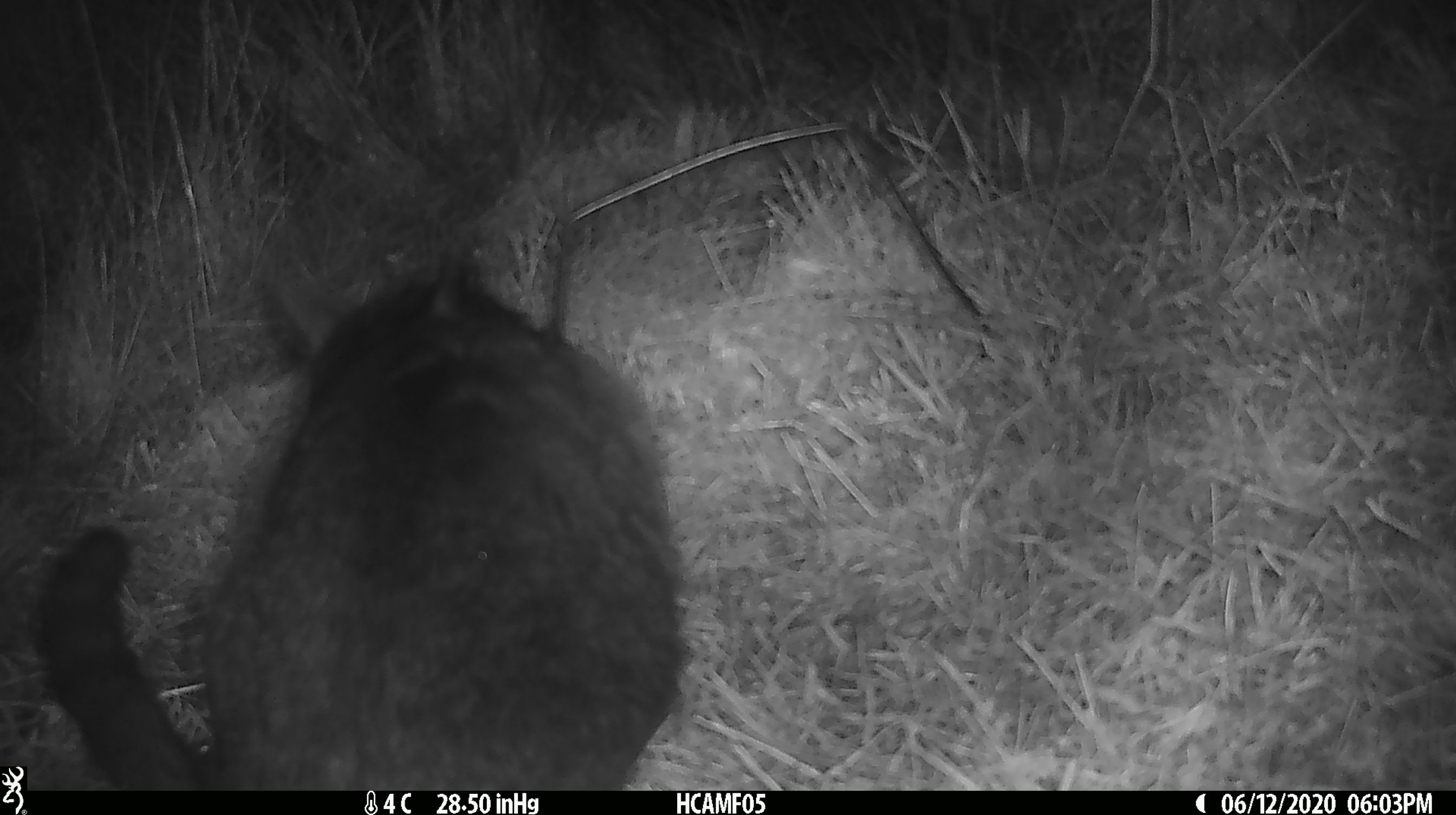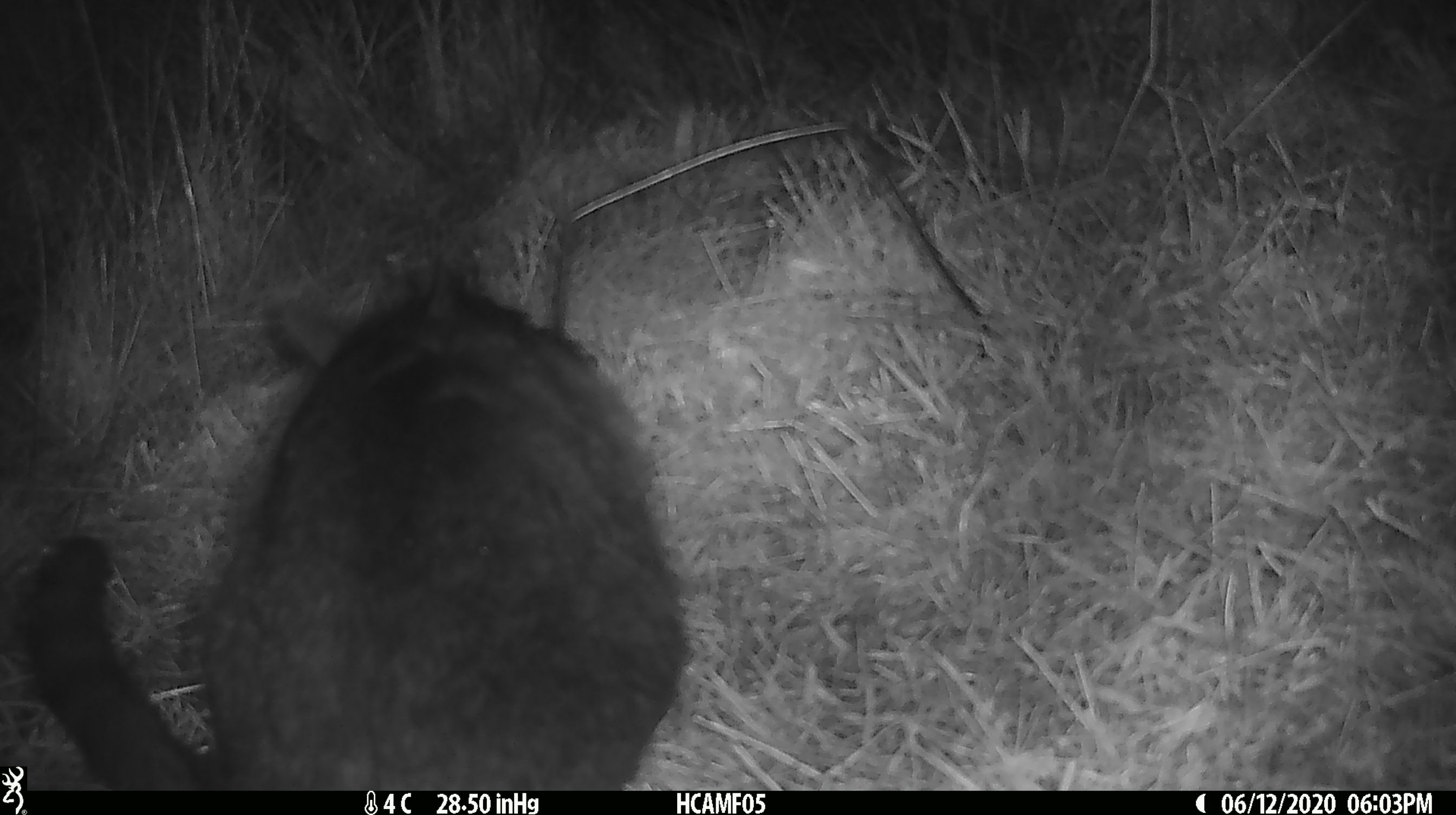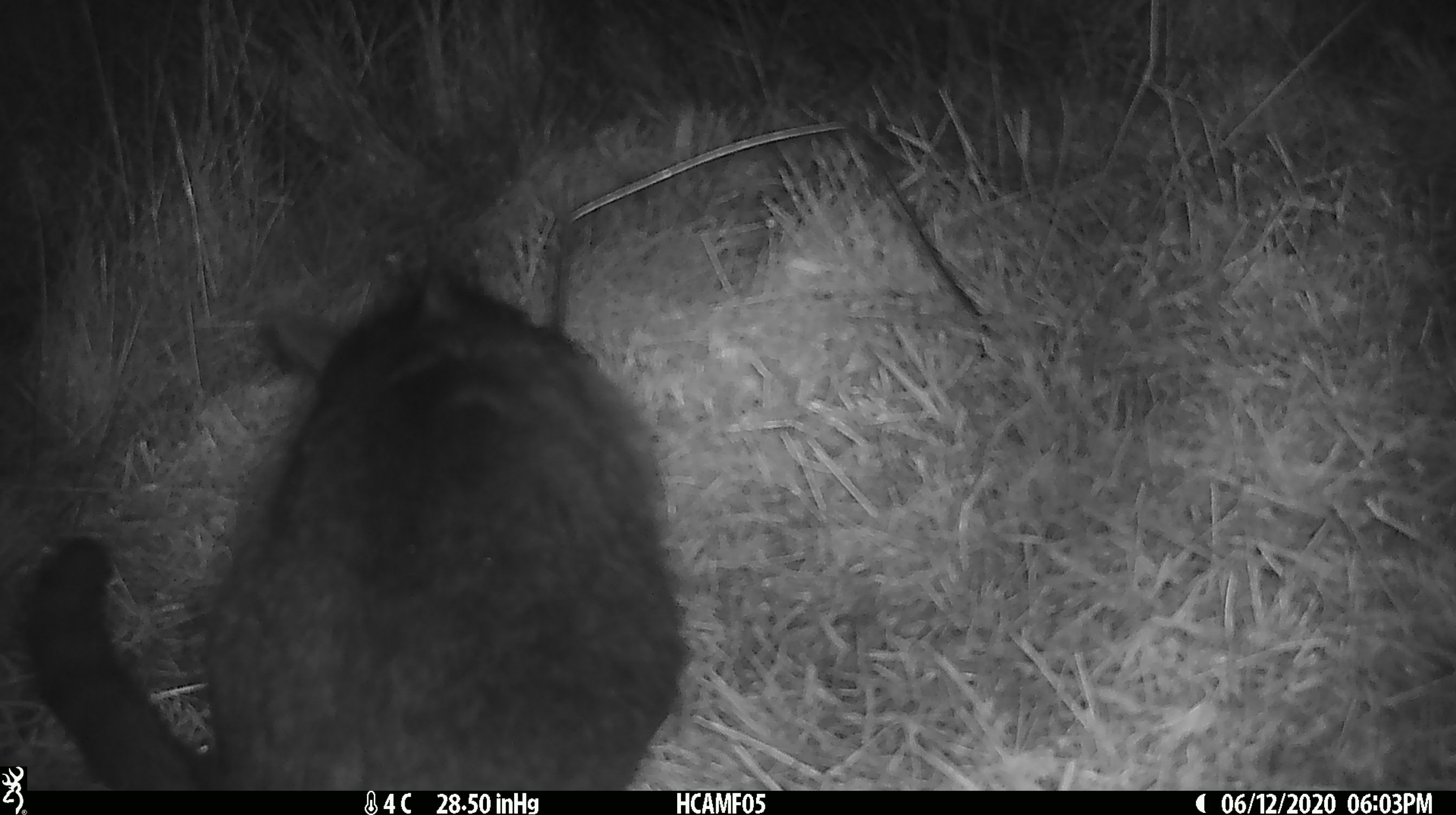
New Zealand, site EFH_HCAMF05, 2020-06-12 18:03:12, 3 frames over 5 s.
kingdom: Animalia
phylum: Chordata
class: Mammalia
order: Carnivora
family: Felidae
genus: Felis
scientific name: Felis catus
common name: domestic cat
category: cat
Cat (domestic cat) (Felis catus).